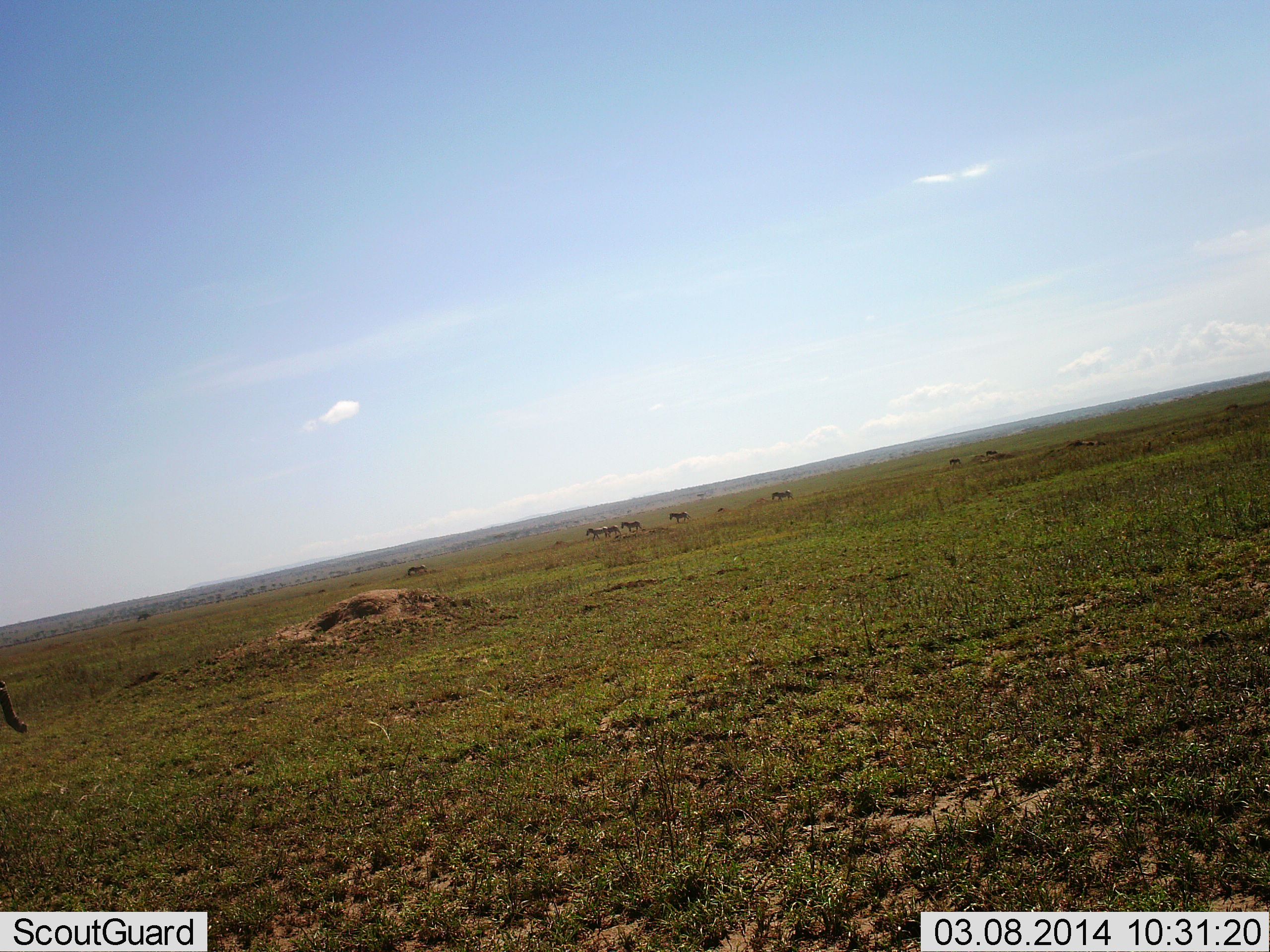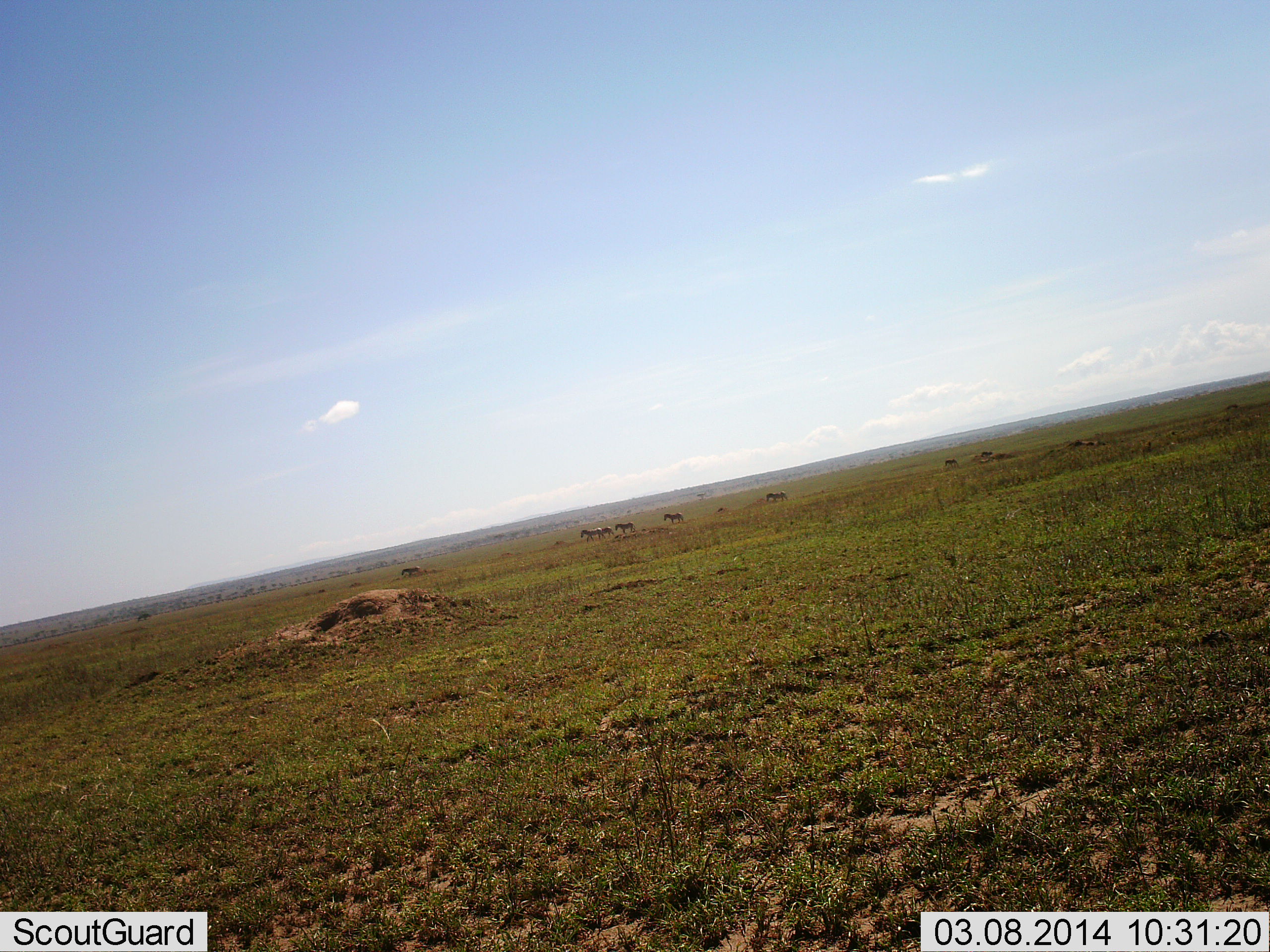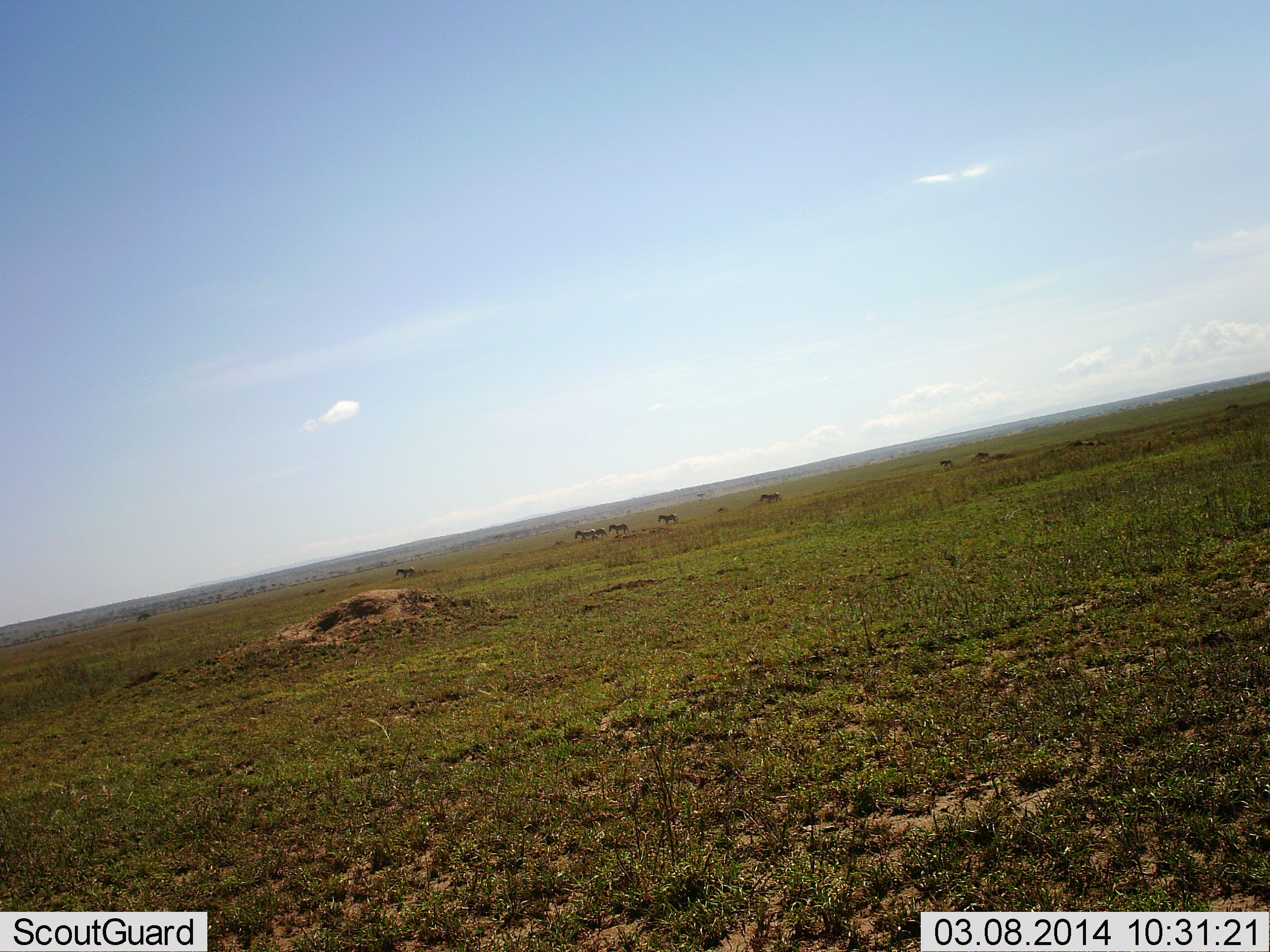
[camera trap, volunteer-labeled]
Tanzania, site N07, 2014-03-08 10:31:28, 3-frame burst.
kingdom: Animalia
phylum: Chordata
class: Mammalia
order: Artiodactyla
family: Bovidae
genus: Connochaetes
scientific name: Connochaetes taurinus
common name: blue wildebeest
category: wildebeest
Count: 9.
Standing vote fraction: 0%.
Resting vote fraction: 0%.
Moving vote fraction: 88%.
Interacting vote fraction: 12%.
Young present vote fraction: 0%.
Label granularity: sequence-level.